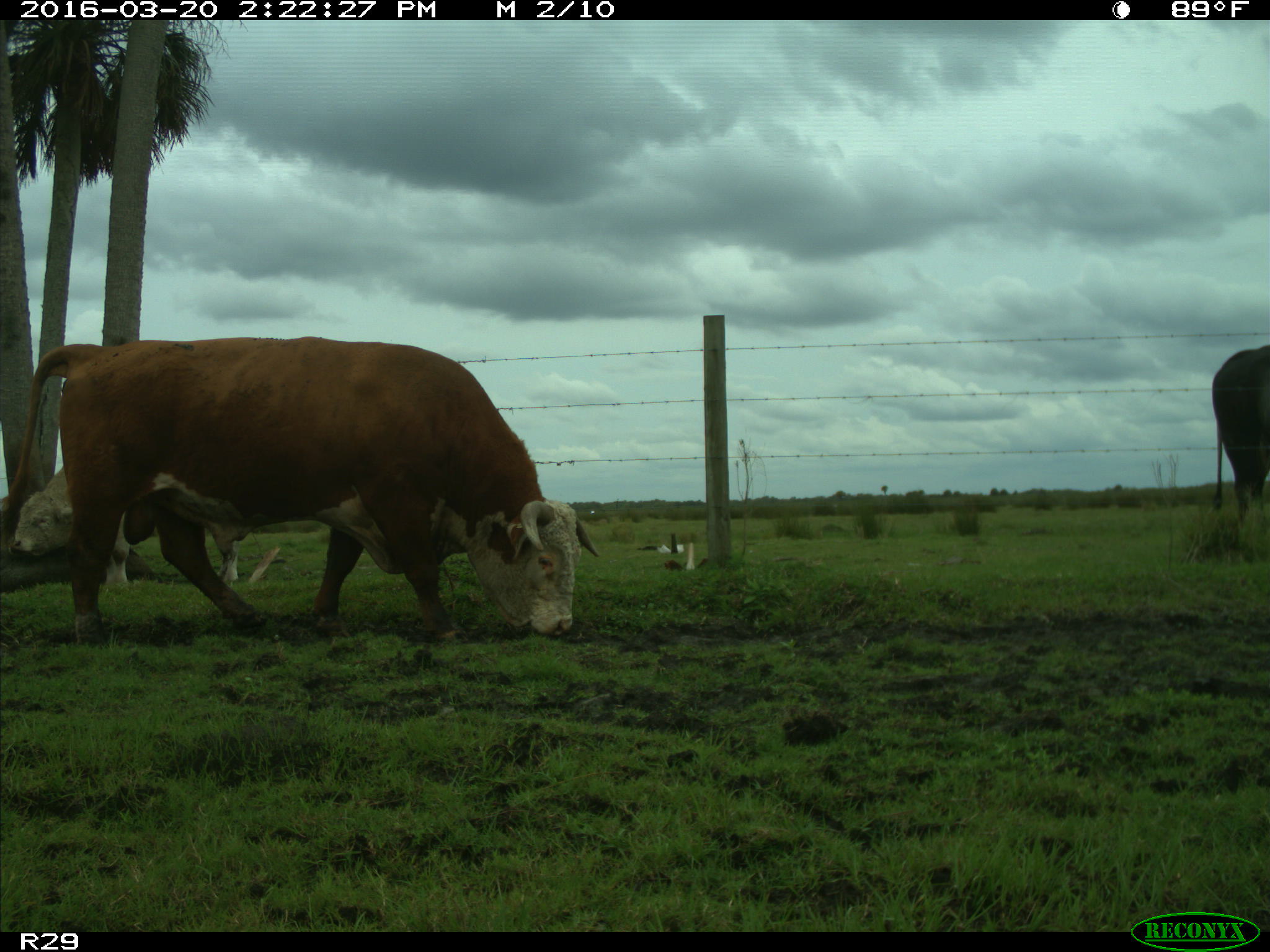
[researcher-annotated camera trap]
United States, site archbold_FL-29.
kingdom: Animalia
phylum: Chordata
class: Mammalia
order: Artiodactyla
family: Bovidae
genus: Bos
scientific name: Bos taurus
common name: domestic cow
Bos taurus (domestic cow).